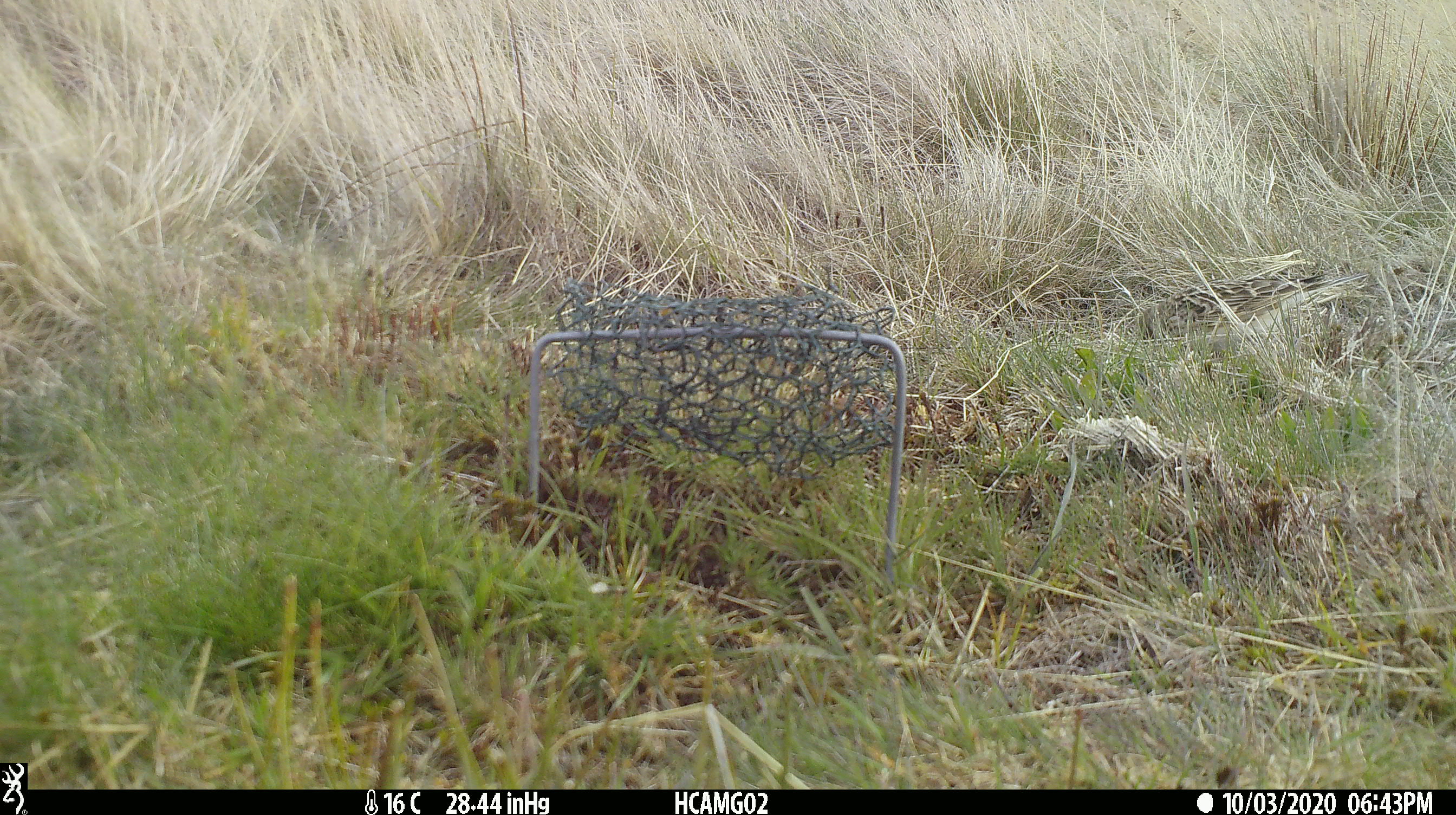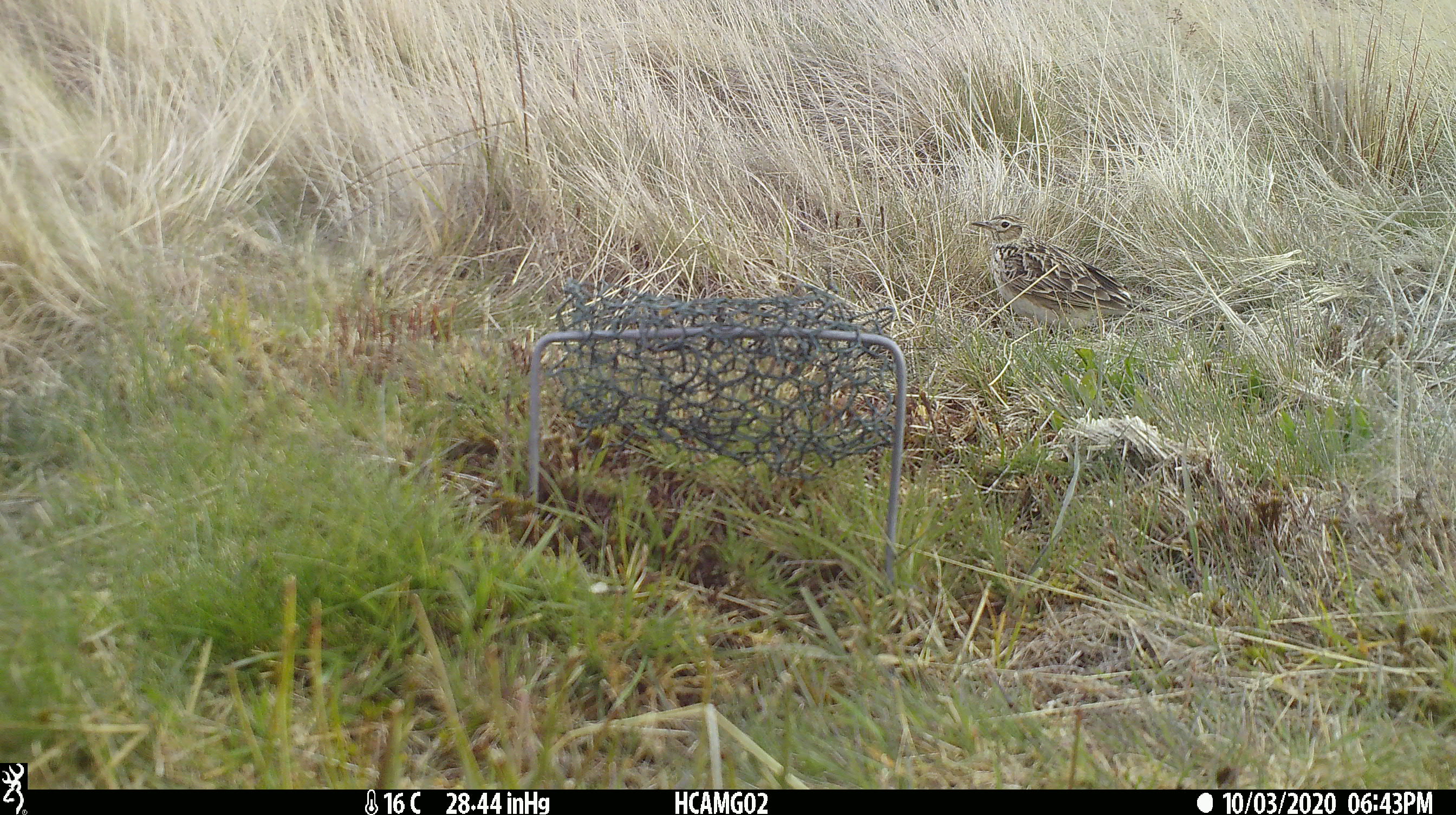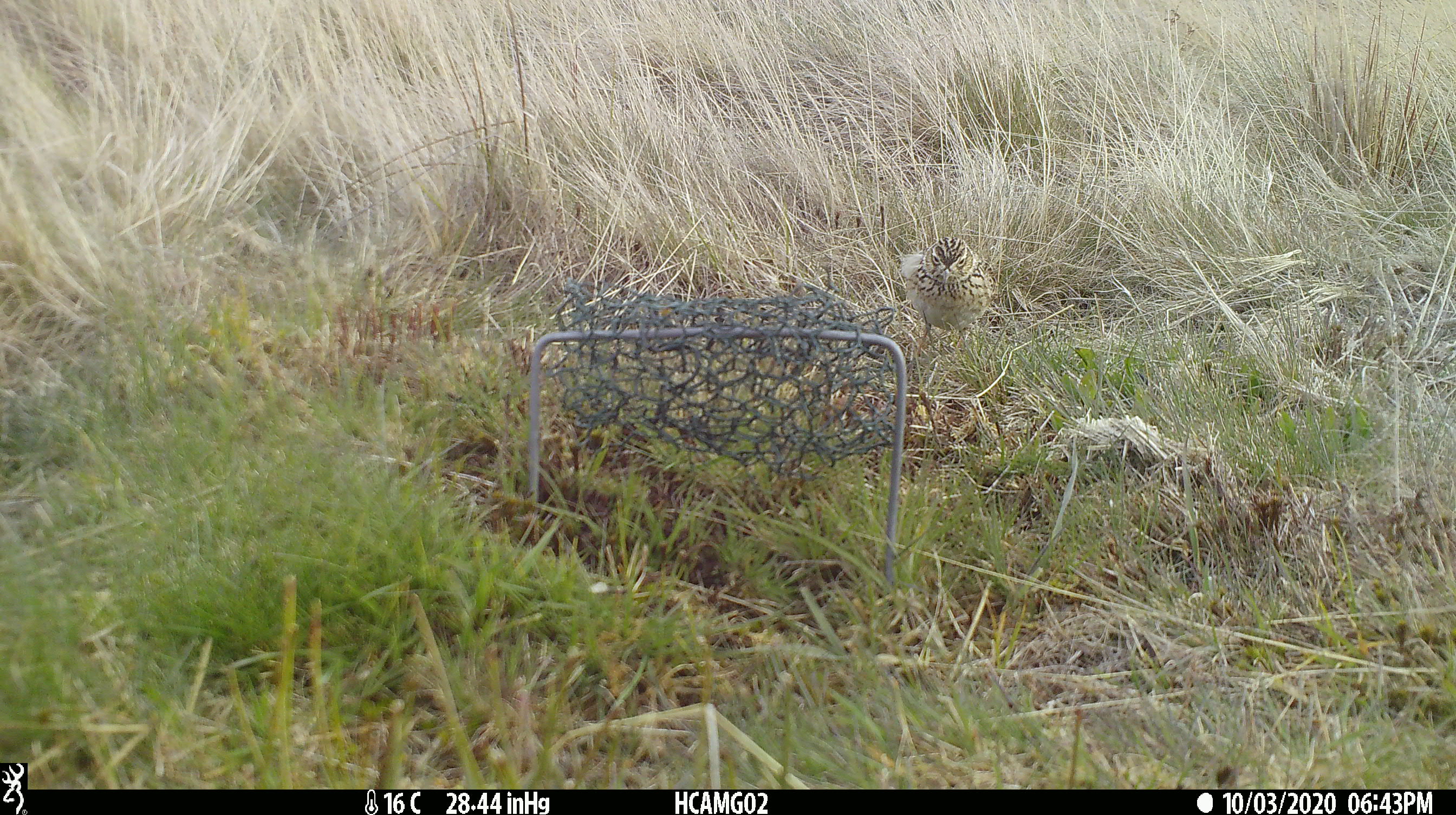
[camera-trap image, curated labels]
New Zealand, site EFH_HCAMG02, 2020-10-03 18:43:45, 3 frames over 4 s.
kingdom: Animalia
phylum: Chordata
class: Aves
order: Passeriformes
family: Motacillidae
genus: Anthus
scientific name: Anthus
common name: pipit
Pipit (Anthus).